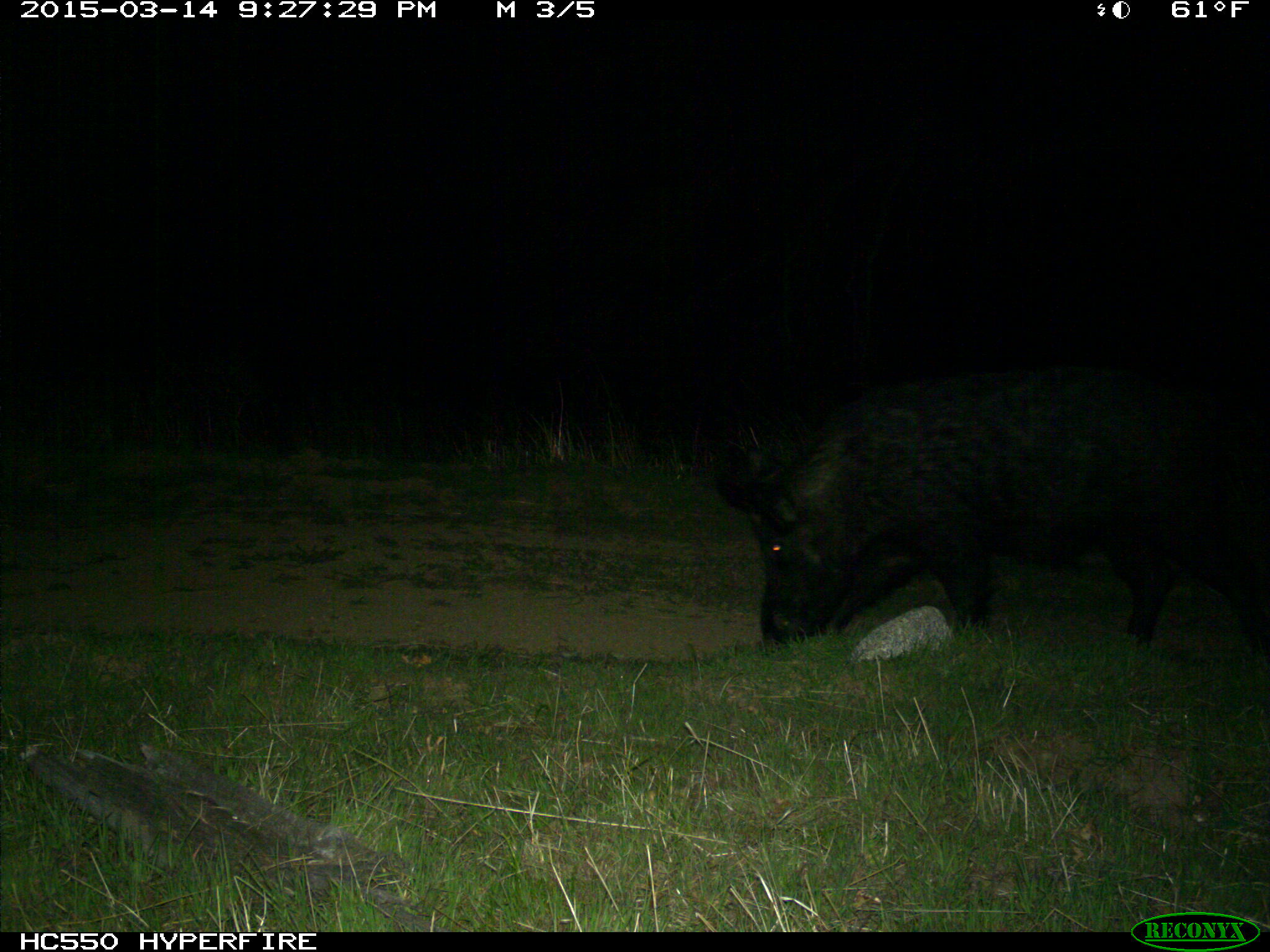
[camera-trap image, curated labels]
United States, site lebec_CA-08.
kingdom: Animalia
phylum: Chordata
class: Mammalia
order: Artiodactyla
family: Suidae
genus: Sus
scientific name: Sus scrofa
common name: wild boar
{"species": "Sus scrofa (wild boar)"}